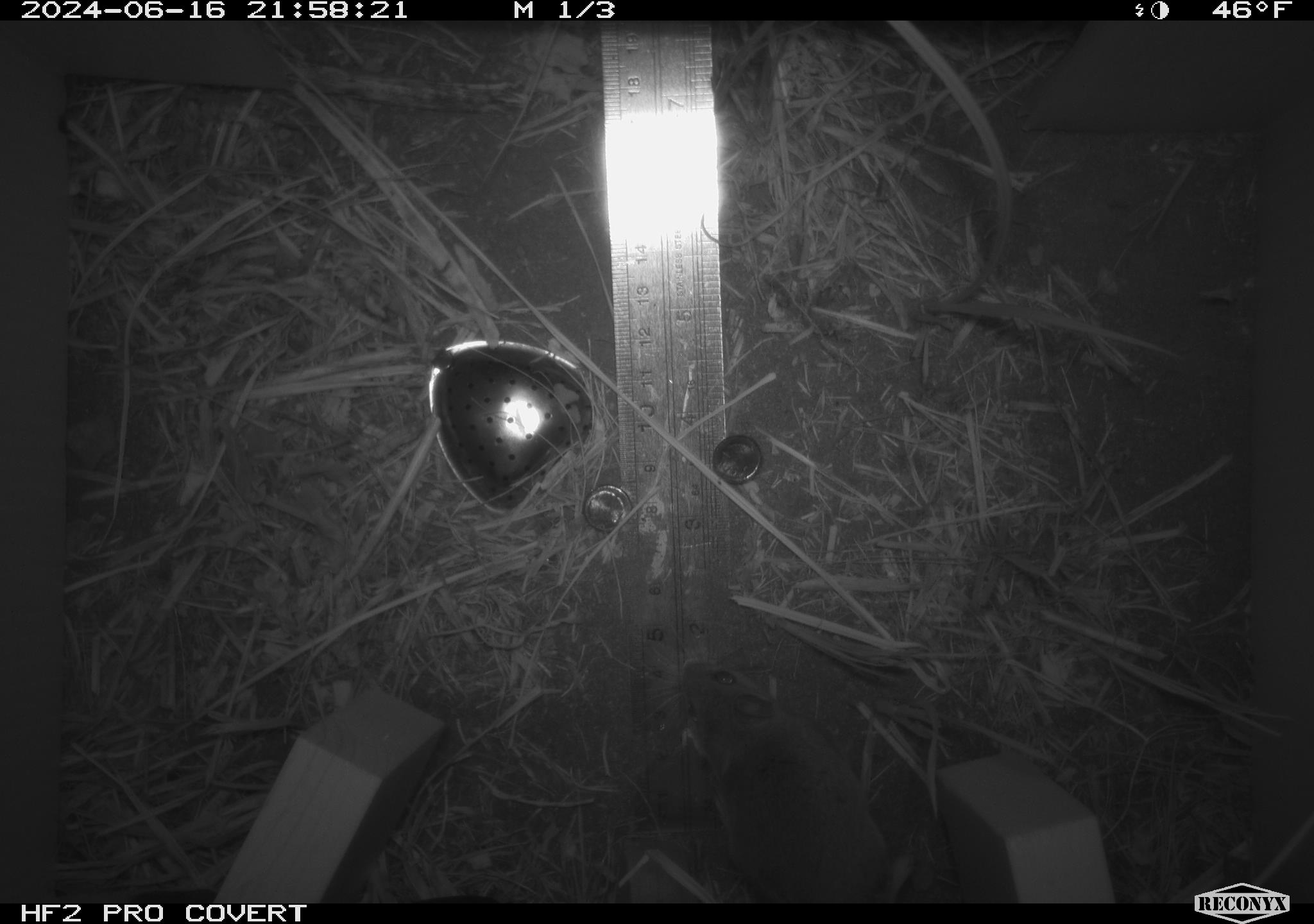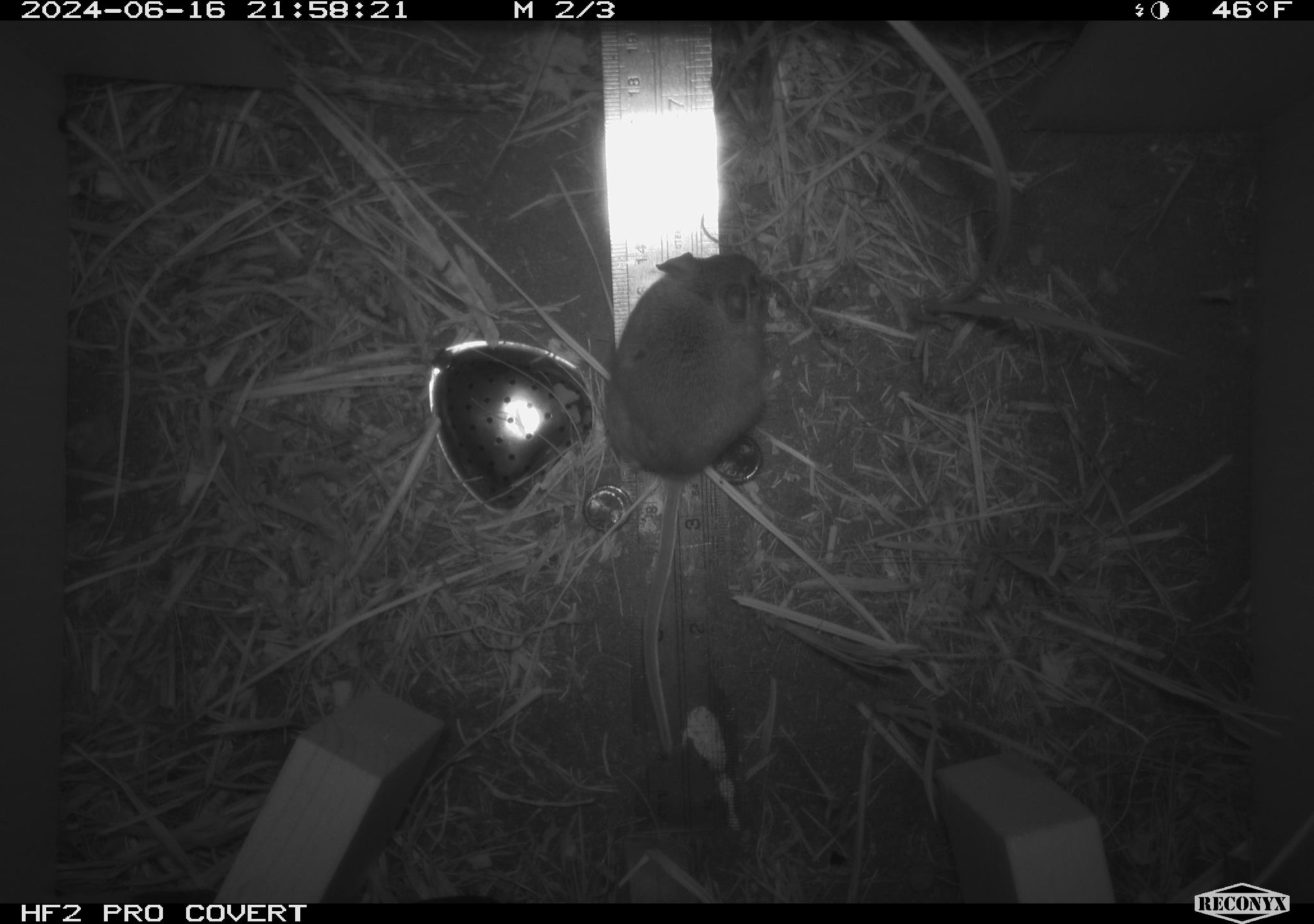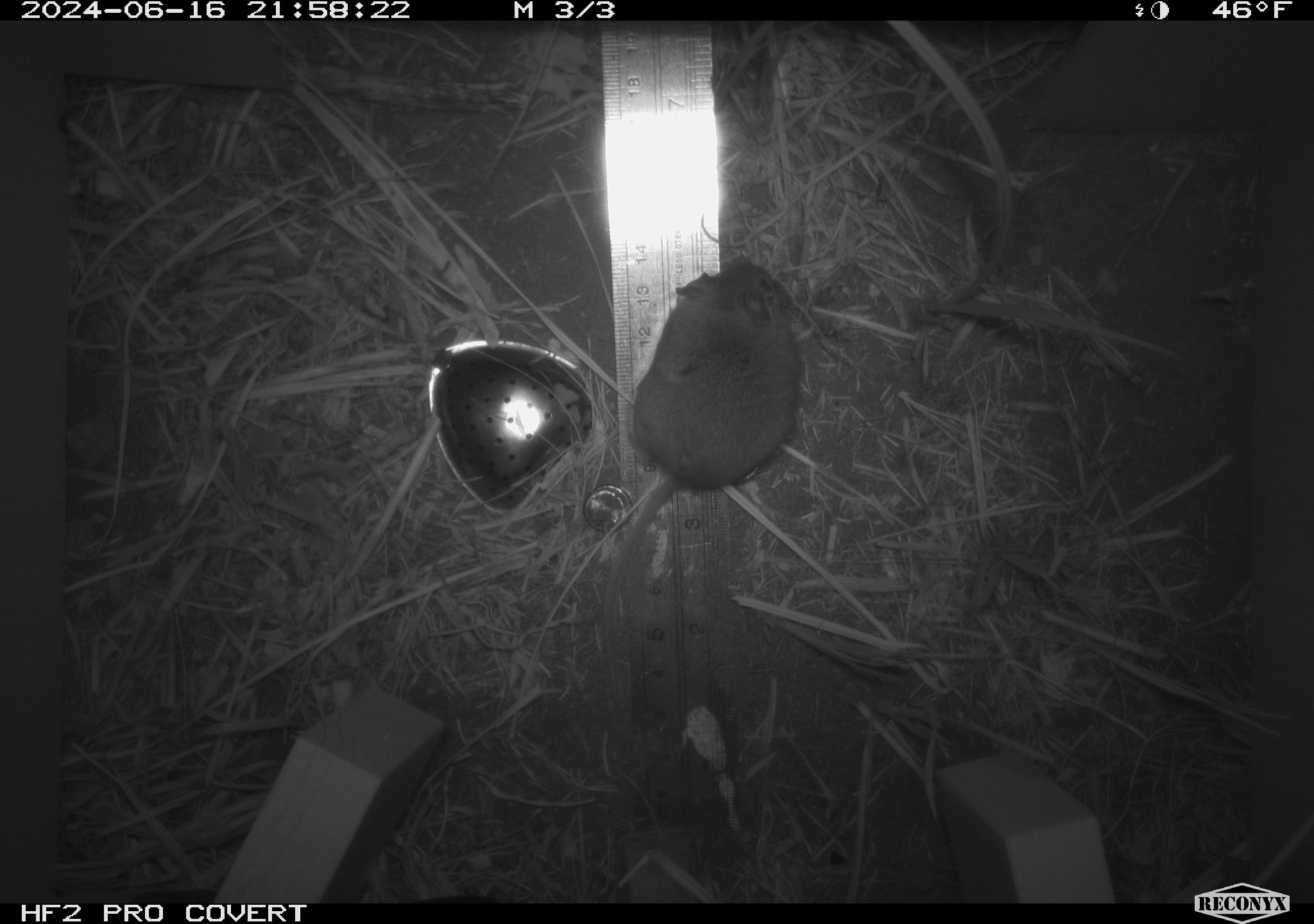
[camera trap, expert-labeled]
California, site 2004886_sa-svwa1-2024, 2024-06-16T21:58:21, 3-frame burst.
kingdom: Animalia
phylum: Chordata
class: Mammalia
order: Rodentia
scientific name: Rodentia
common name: mouse species